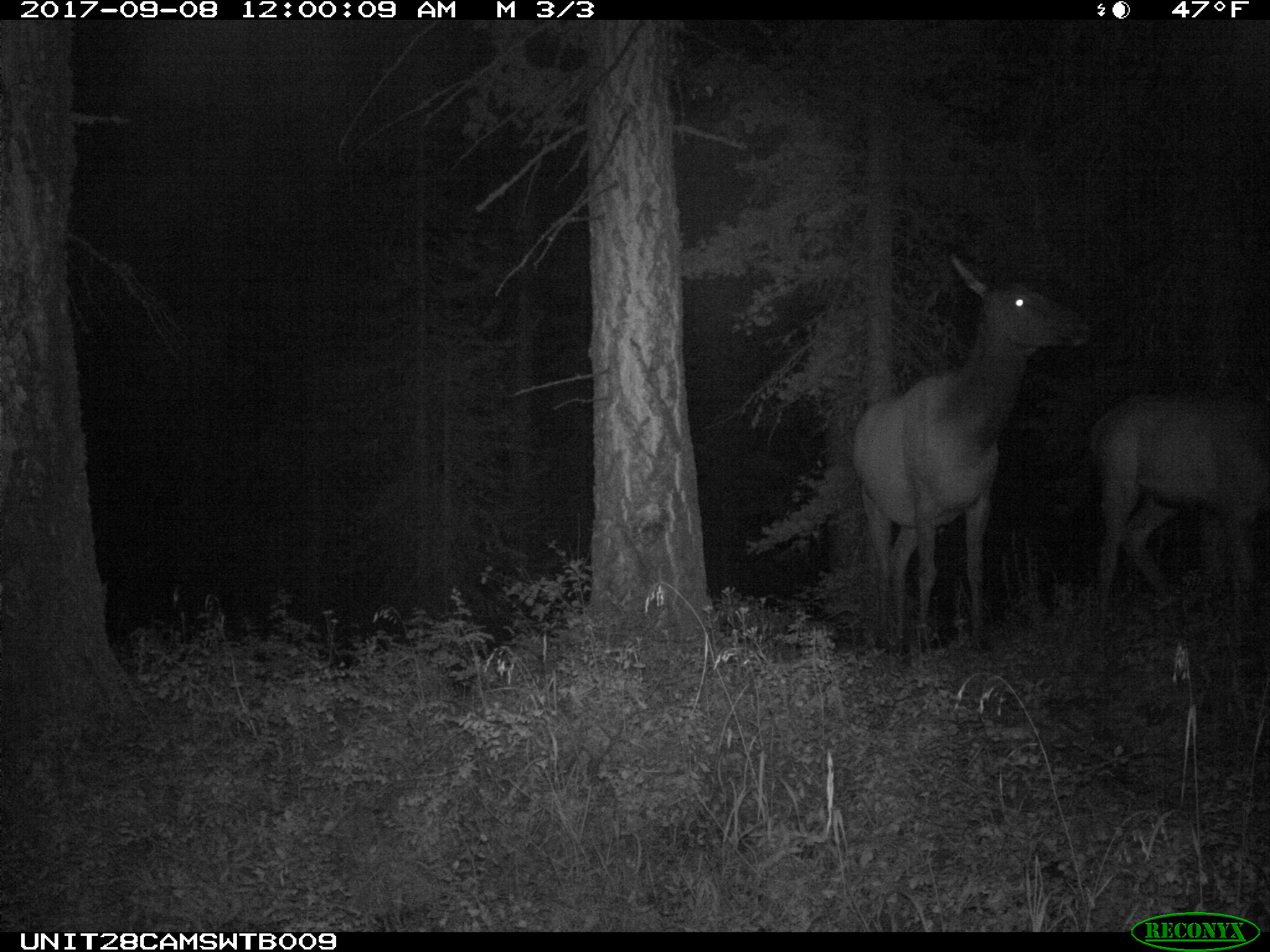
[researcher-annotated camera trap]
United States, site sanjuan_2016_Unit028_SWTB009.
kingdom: Animalia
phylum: Chordata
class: Mammalia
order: Artiodactyla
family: Cervidae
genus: Cervus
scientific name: Cervus elaphus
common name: red deer